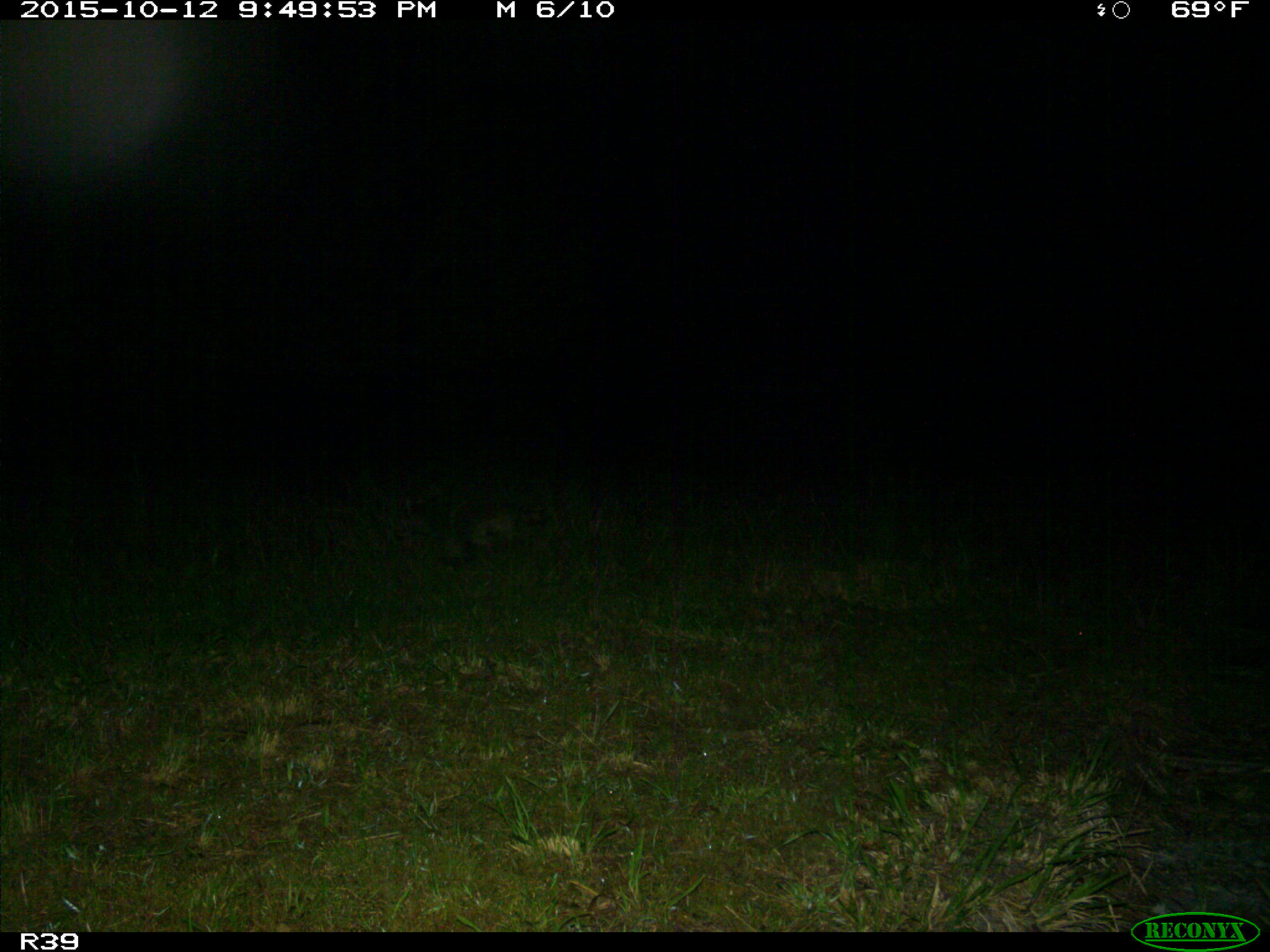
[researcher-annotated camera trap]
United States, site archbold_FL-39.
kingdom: Animalia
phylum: Chordata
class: Mammalia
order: Carnivora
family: Procyonidae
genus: Procyon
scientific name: Procyon lotor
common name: common raccoon